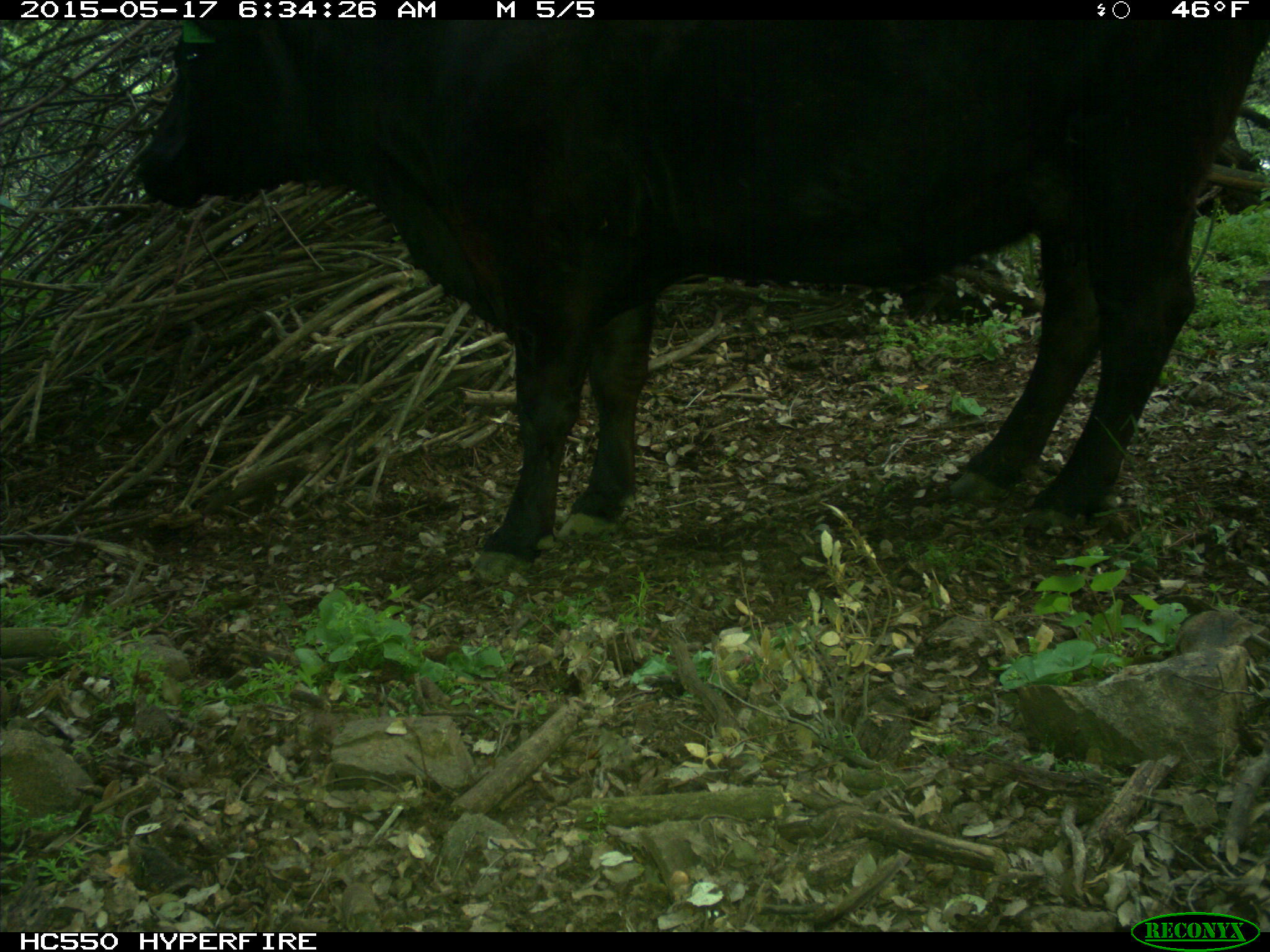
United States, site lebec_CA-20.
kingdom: Animalia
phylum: Chordata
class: Mammalia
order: Artiodactyla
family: Bovidae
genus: Bos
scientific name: Bos taurus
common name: domestic cow